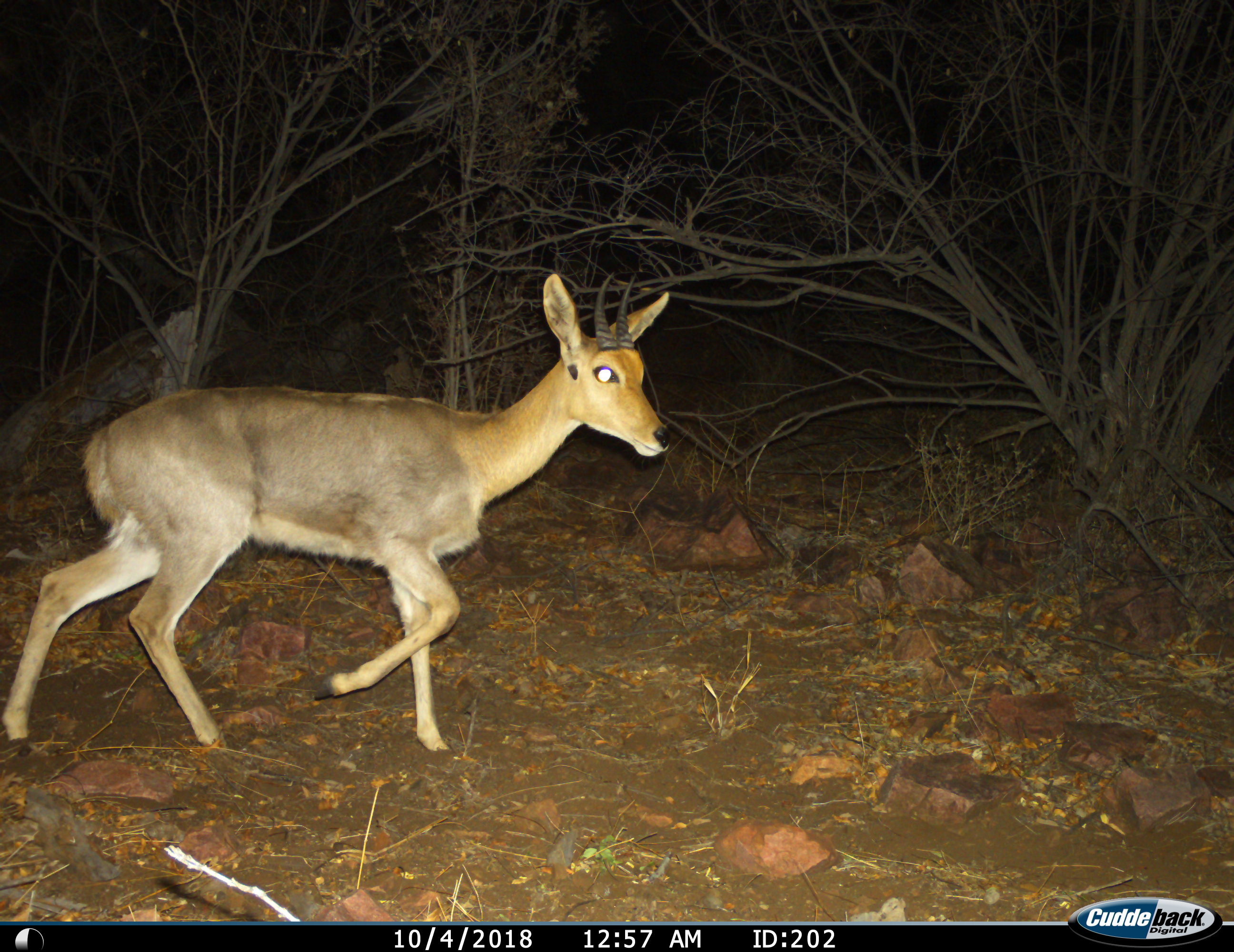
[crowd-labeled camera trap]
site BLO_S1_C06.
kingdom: Animalia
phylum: Chordata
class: Mammalia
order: Artiodactyla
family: Bovidae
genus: Redunca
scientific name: Redunca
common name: reedbuck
Reedbuck (Redunca), count 1. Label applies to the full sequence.